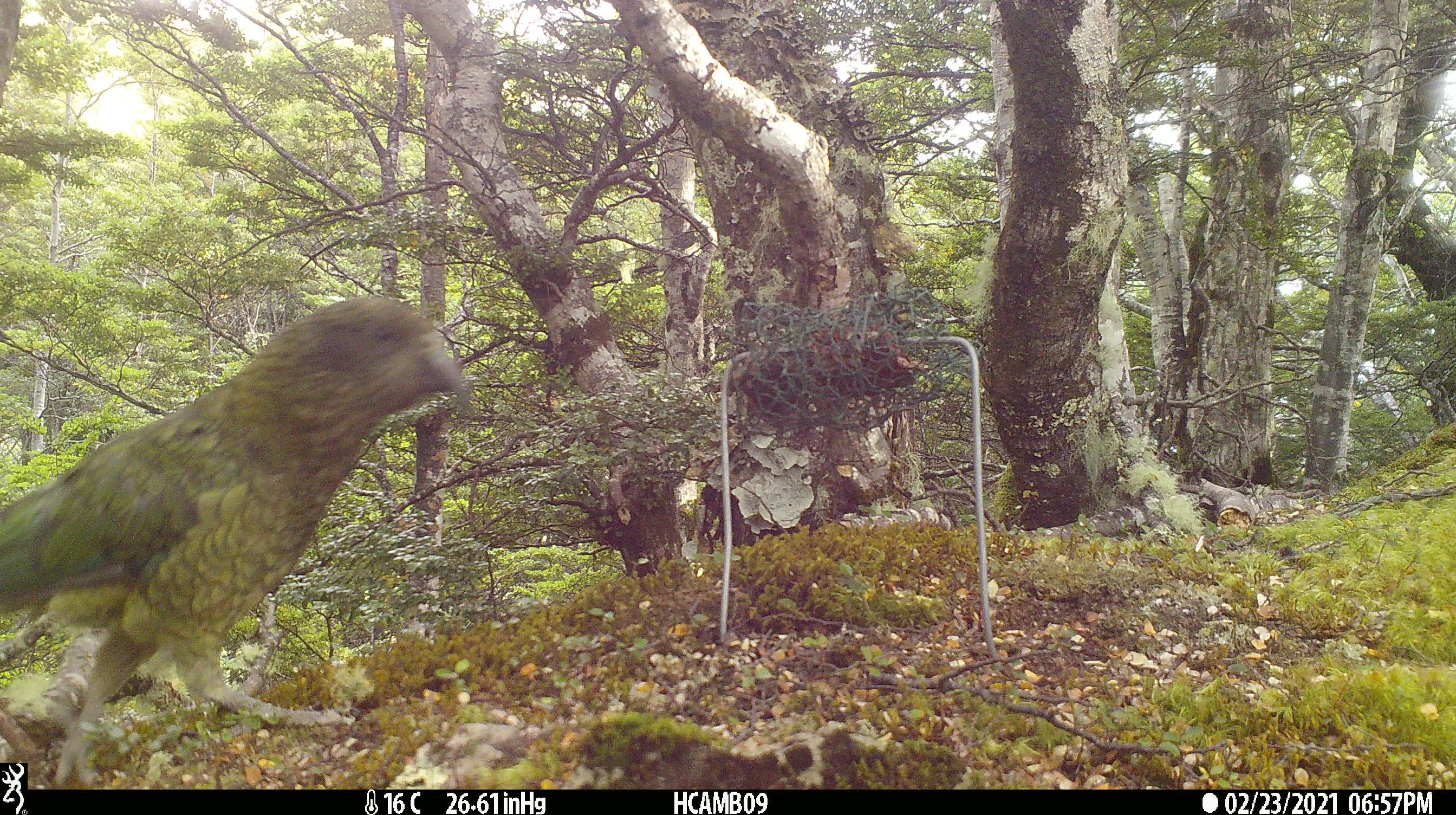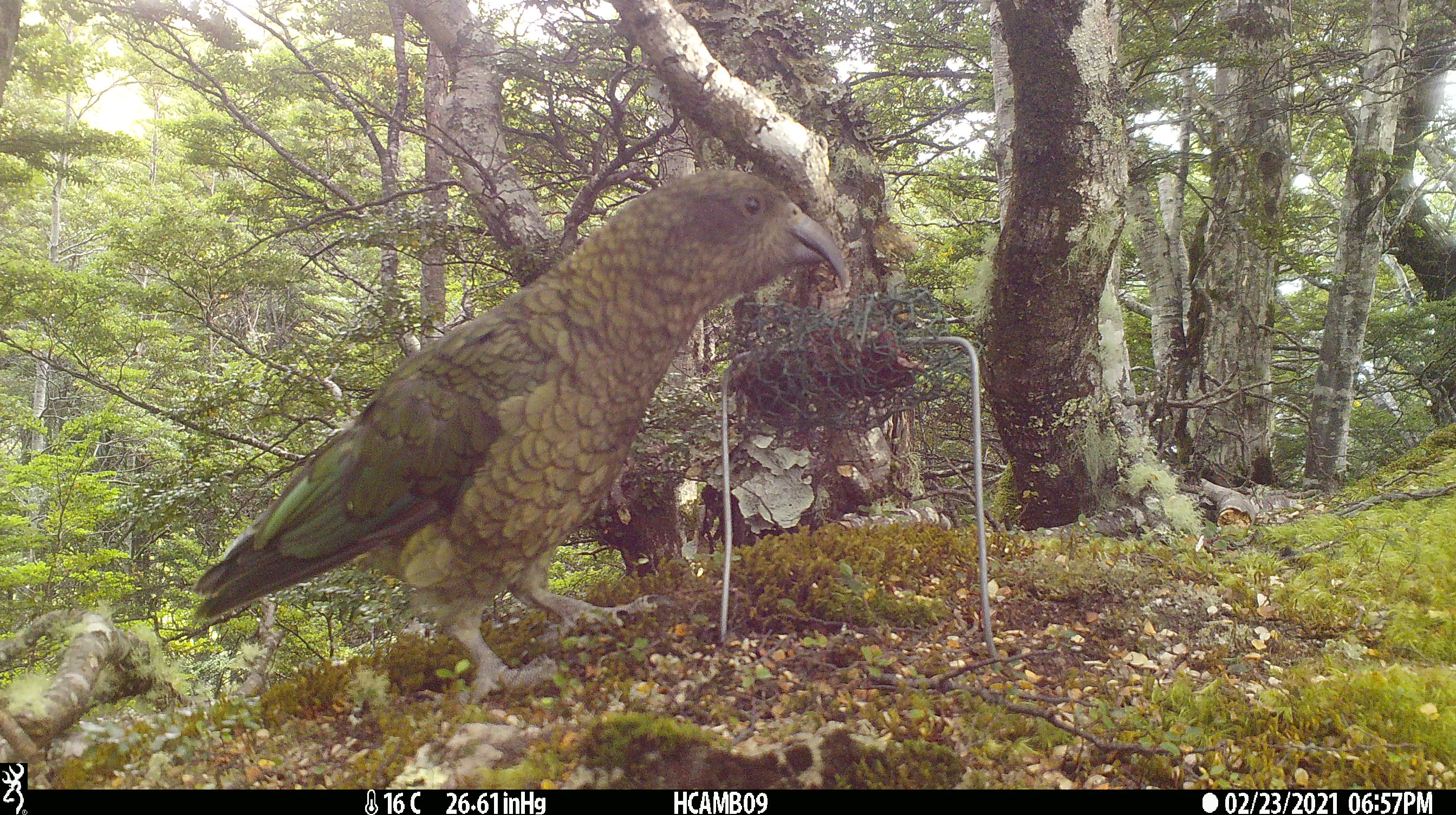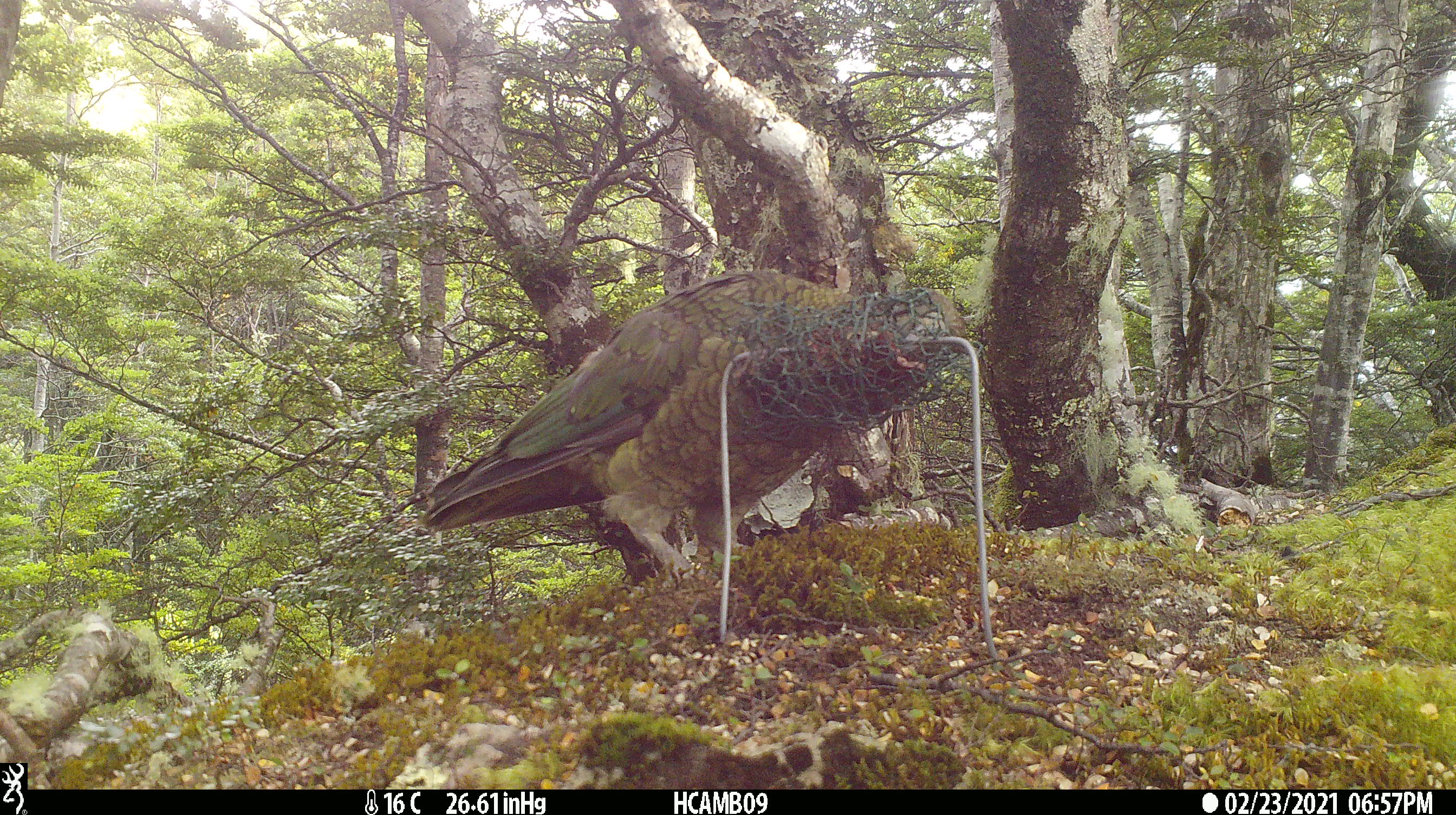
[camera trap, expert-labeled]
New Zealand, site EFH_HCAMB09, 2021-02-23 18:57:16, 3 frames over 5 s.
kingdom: Animalia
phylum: Chordata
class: Aves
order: Psittaciformes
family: Strigopidae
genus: Nestor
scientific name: Nestor notabilis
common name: kea